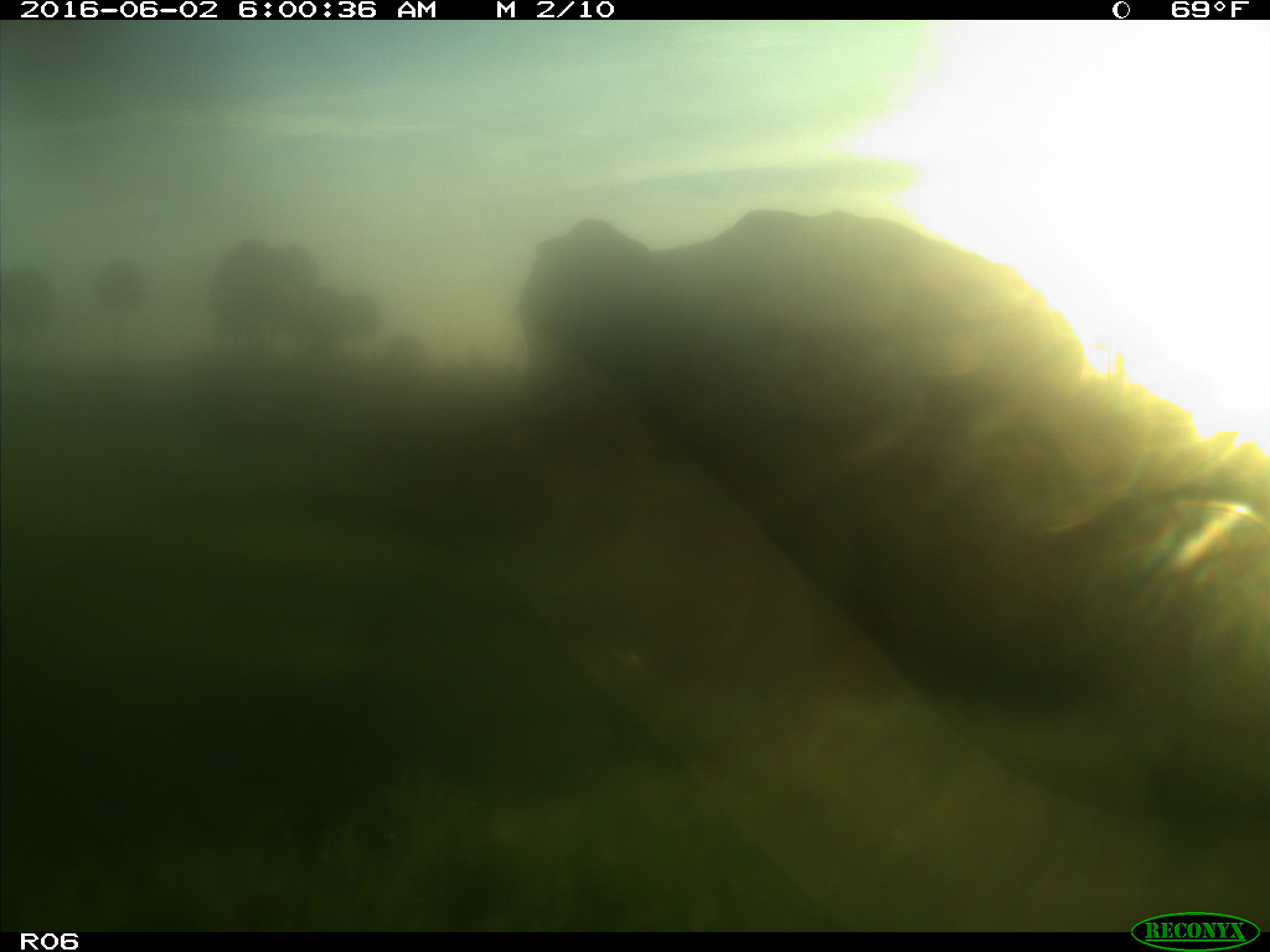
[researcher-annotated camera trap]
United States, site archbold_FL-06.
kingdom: Animalia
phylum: Chordata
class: Mammalia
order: Artiodactyla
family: Bovidae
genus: Bos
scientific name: Bos taurus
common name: domestic cow